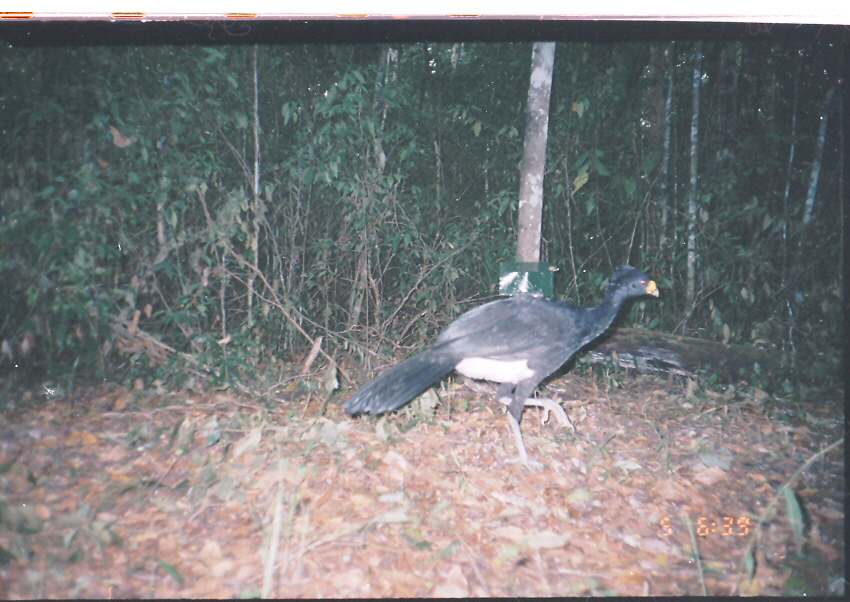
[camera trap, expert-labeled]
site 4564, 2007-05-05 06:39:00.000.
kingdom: Animalia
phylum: Chordata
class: Aves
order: Galliformes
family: Cracidae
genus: Crax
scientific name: Crax rubra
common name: great curassow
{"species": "Crax rubra (great curassow)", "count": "1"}